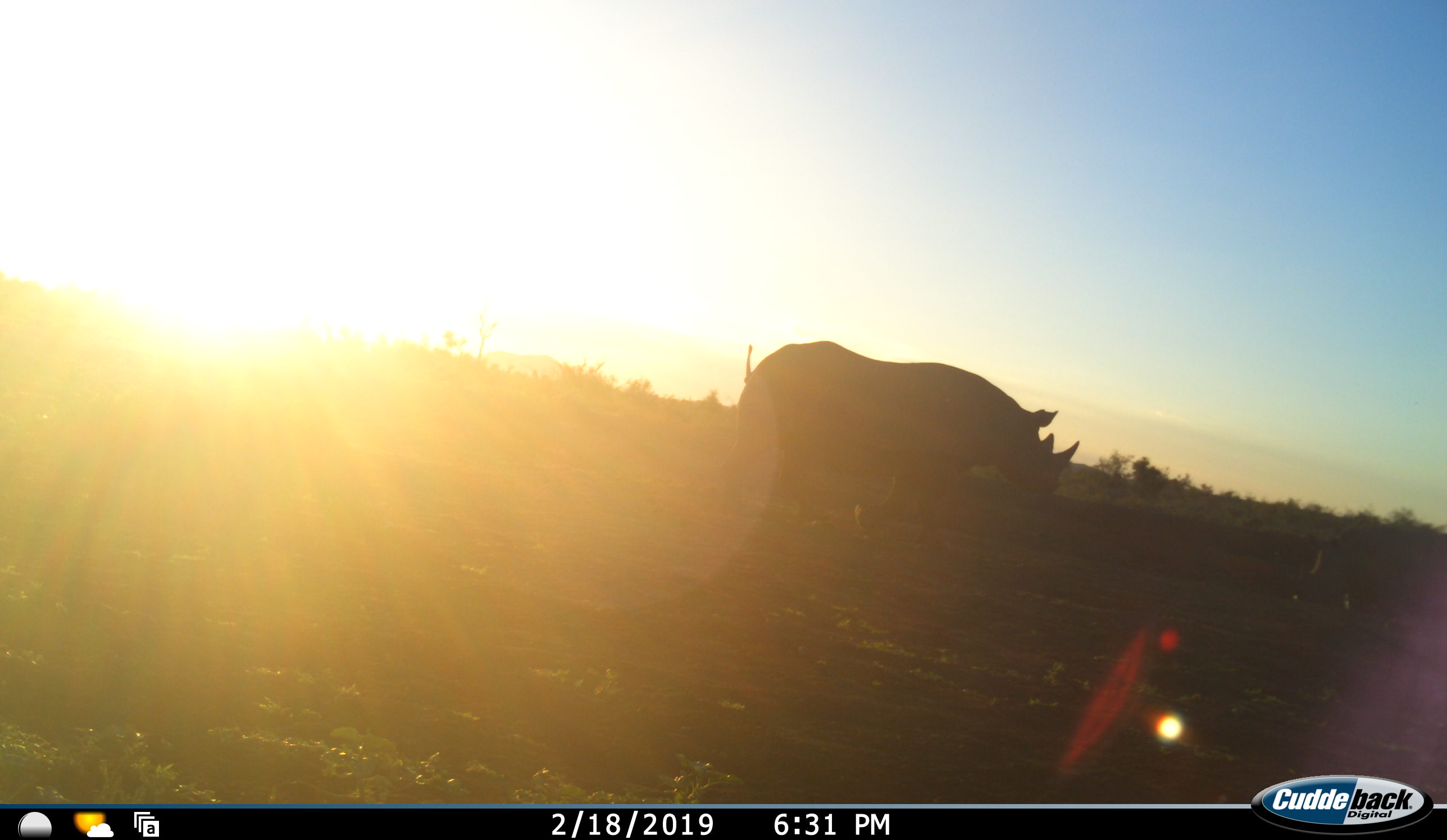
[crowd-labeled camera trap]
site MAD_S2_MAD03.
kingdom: Animalia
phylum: Chordata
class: Mammalia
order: Perissodactyla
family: Rhinocerotidae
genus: Diceros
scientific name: Diceros bicornis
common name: black rhinoceros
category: rhinocerosblack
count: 1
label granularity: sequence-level